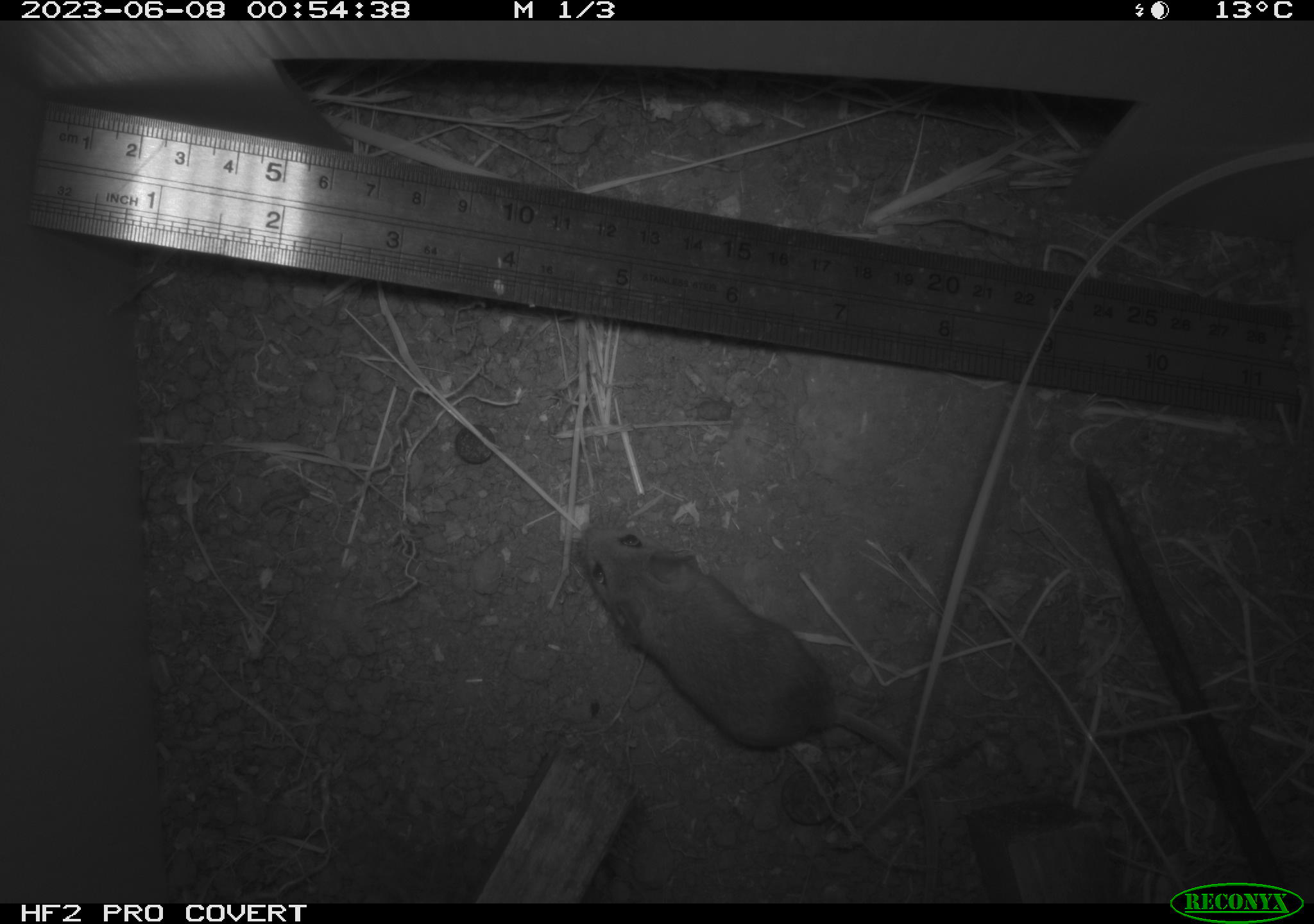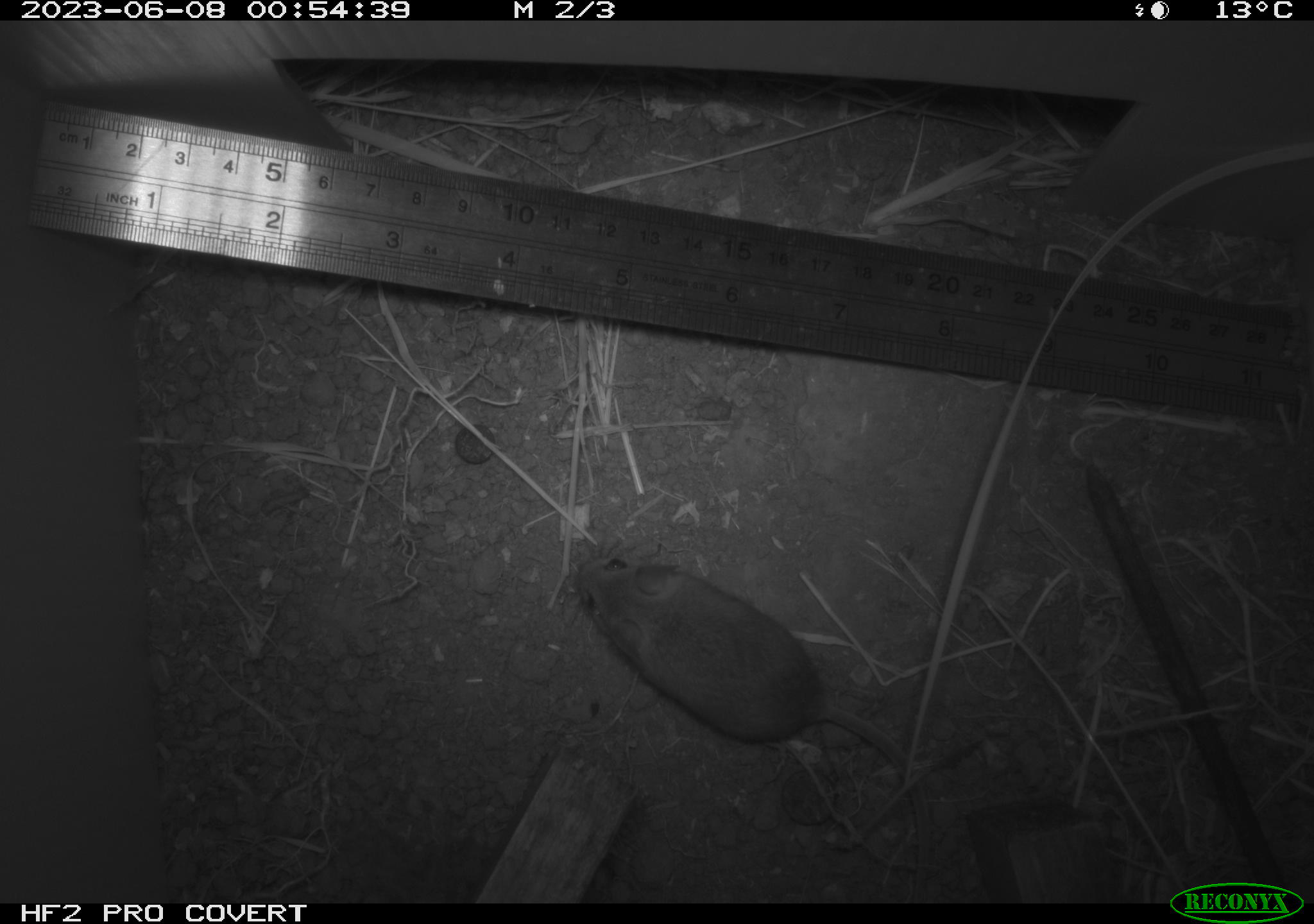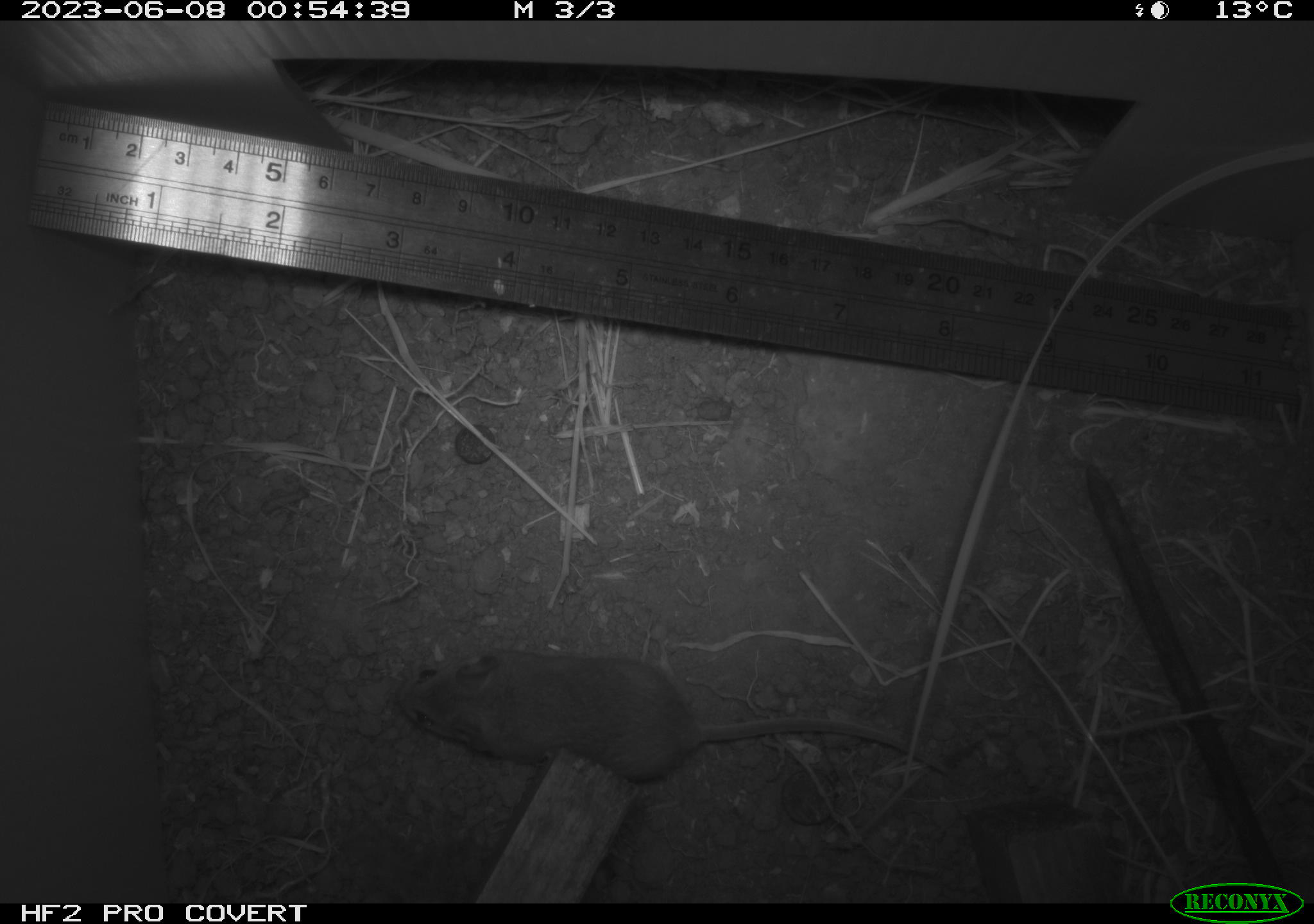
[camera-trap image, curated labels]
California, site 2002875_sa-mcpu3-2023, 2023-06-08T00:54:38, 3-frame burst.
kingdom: Animalia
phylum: Chordata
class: Mammalia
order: Rodentia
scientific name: Rodentia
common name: mouse species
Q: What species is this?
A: Mouse species (Rodentia).